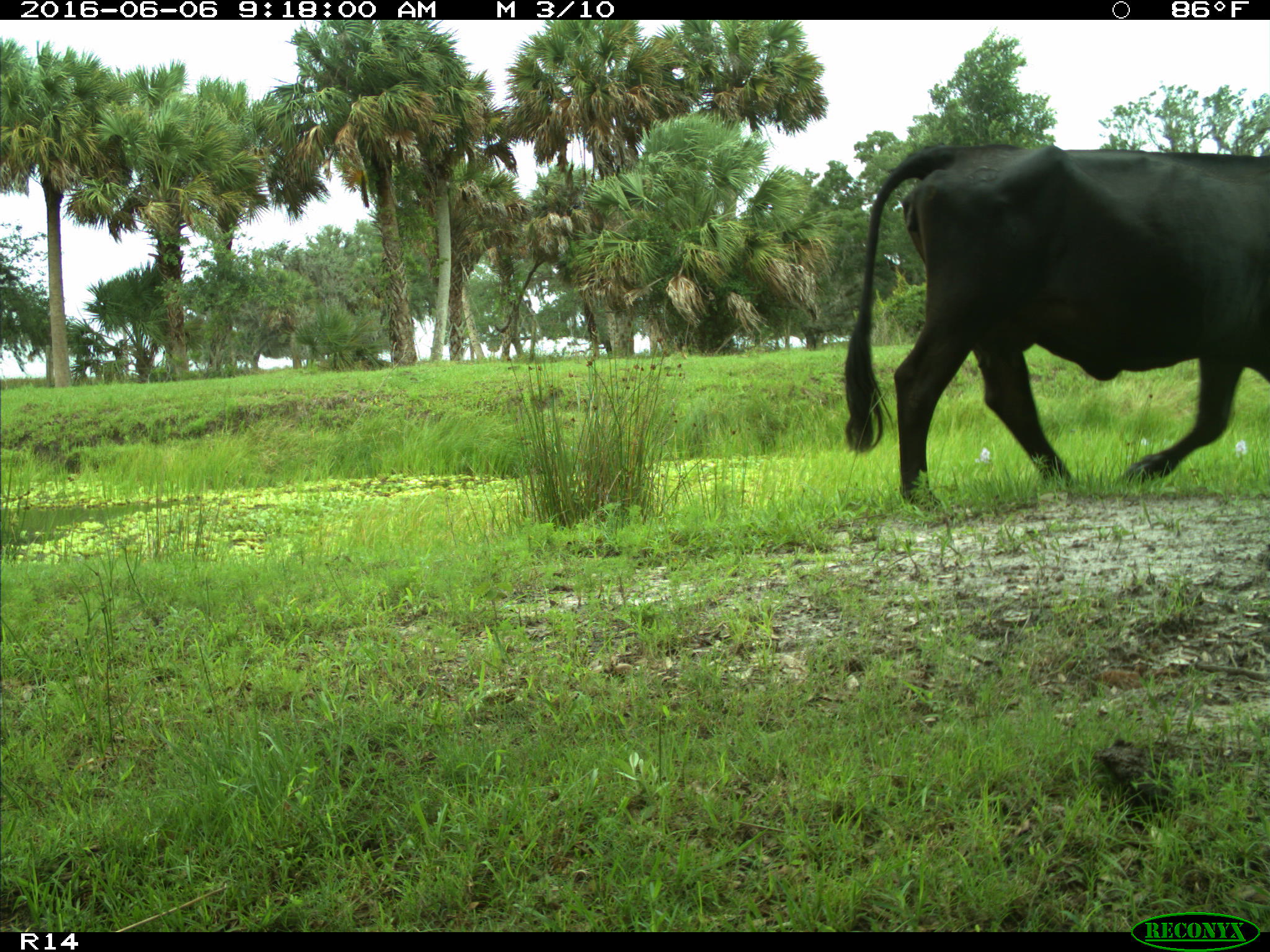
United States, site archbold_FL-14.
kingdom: Animalia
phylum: Chordata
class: Mammalia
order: Artiodactyla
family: Bovidae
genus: Bos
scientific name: Bos taurus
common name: domestic cow